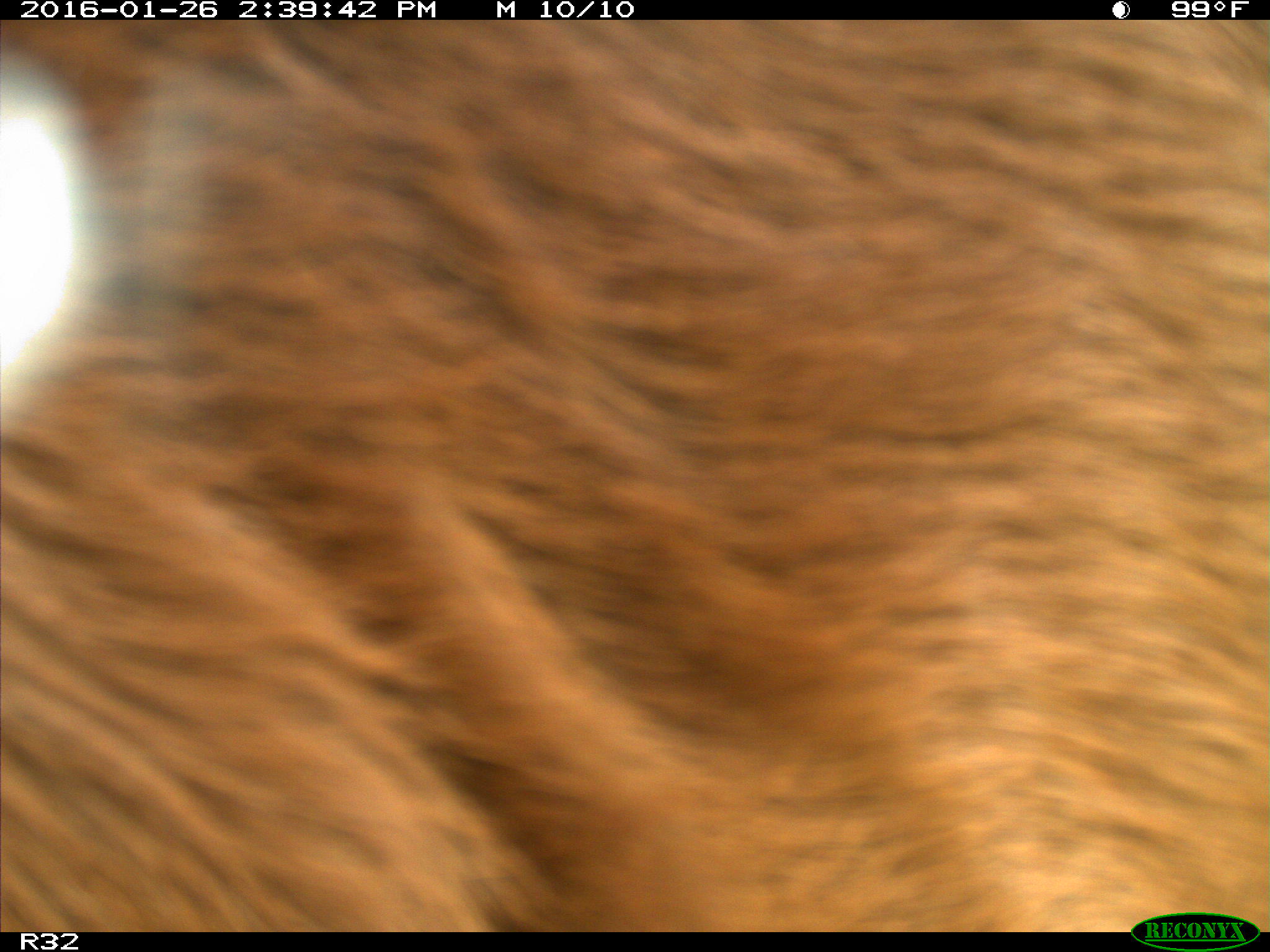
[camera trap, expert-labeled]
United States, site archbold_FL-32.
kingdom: Animalia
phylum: Chordata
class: Mammalia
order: Artiodactyla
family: Bovidae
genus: Bos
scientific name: Bos taurus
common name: domestic cow